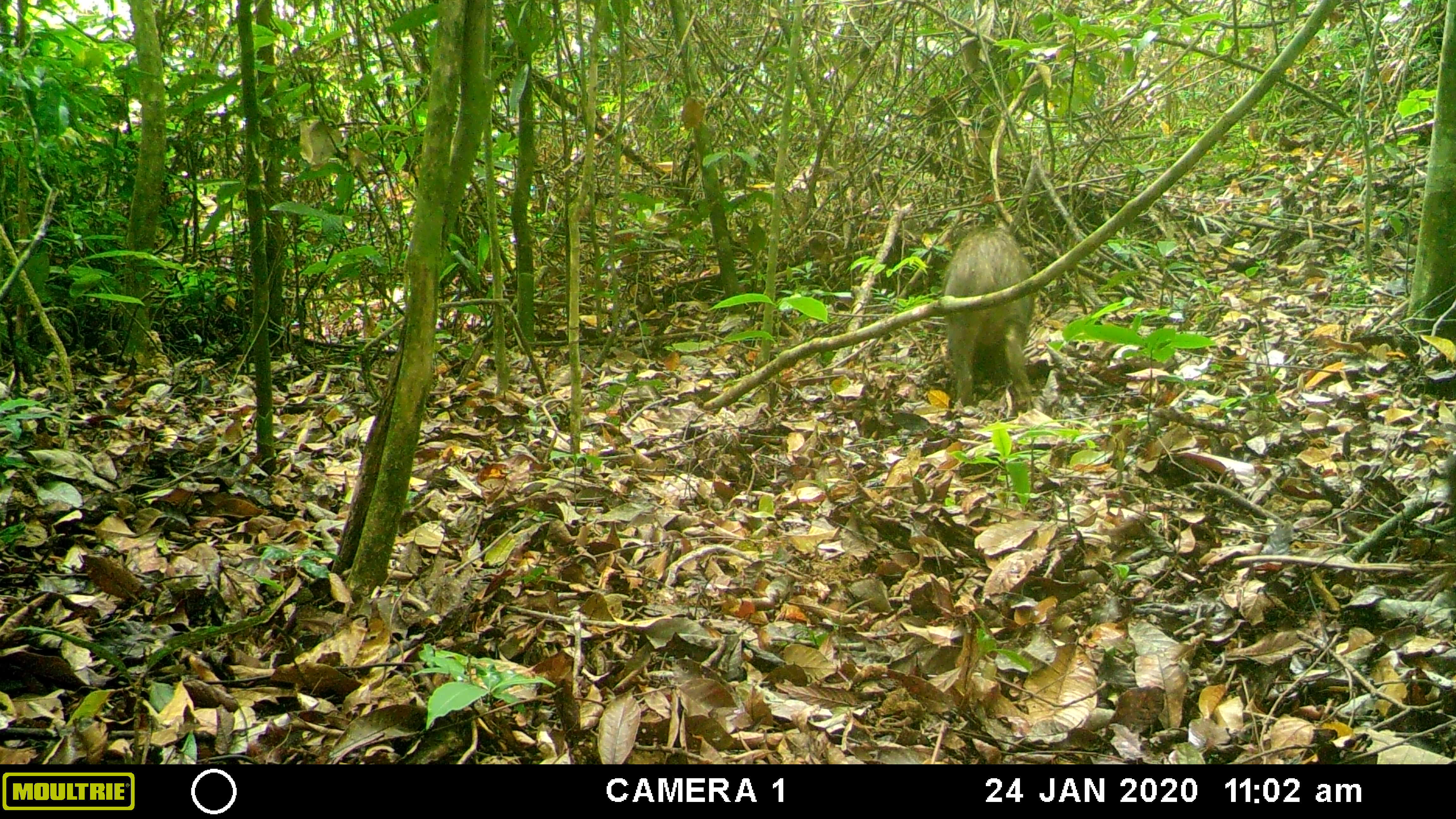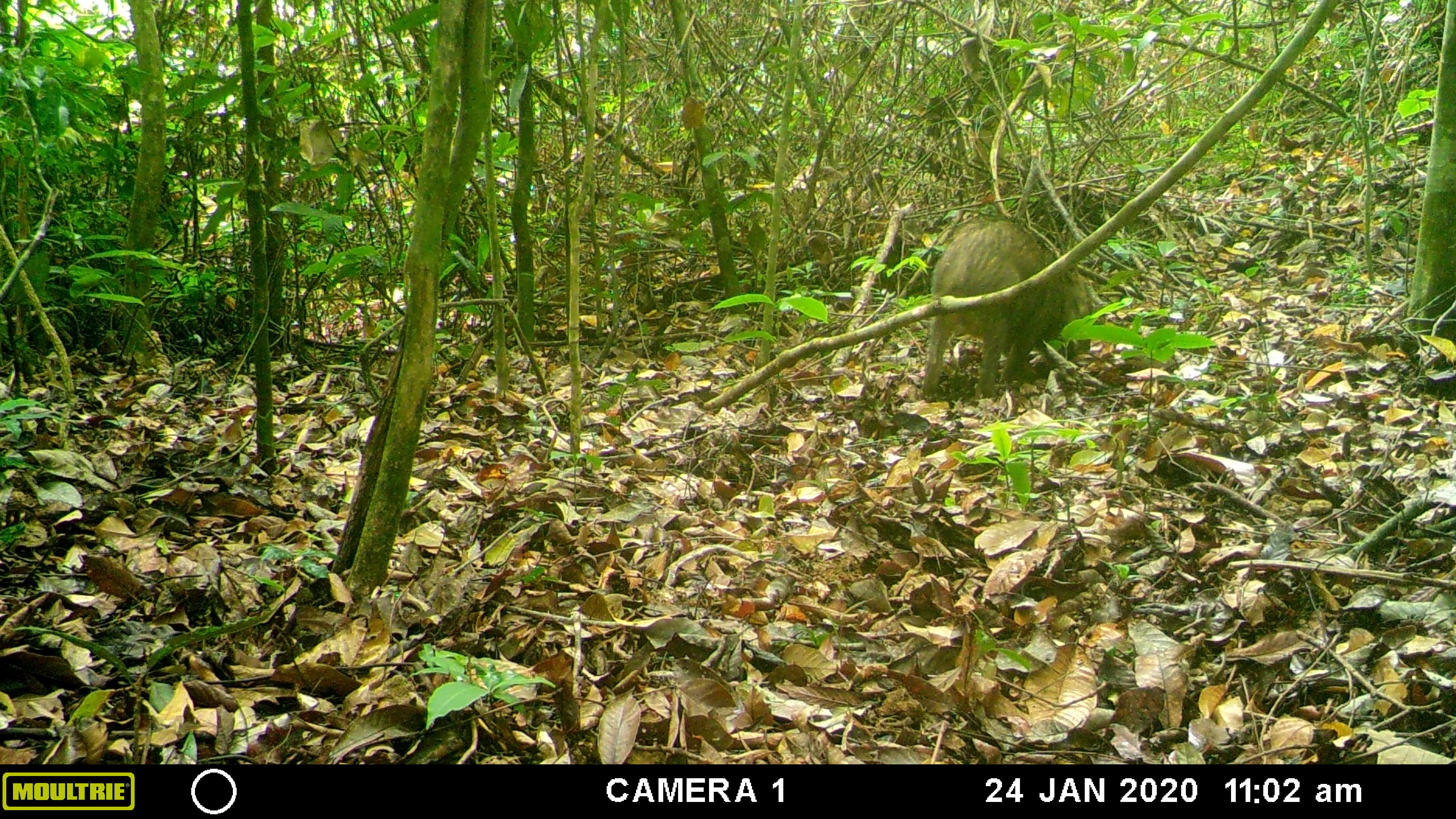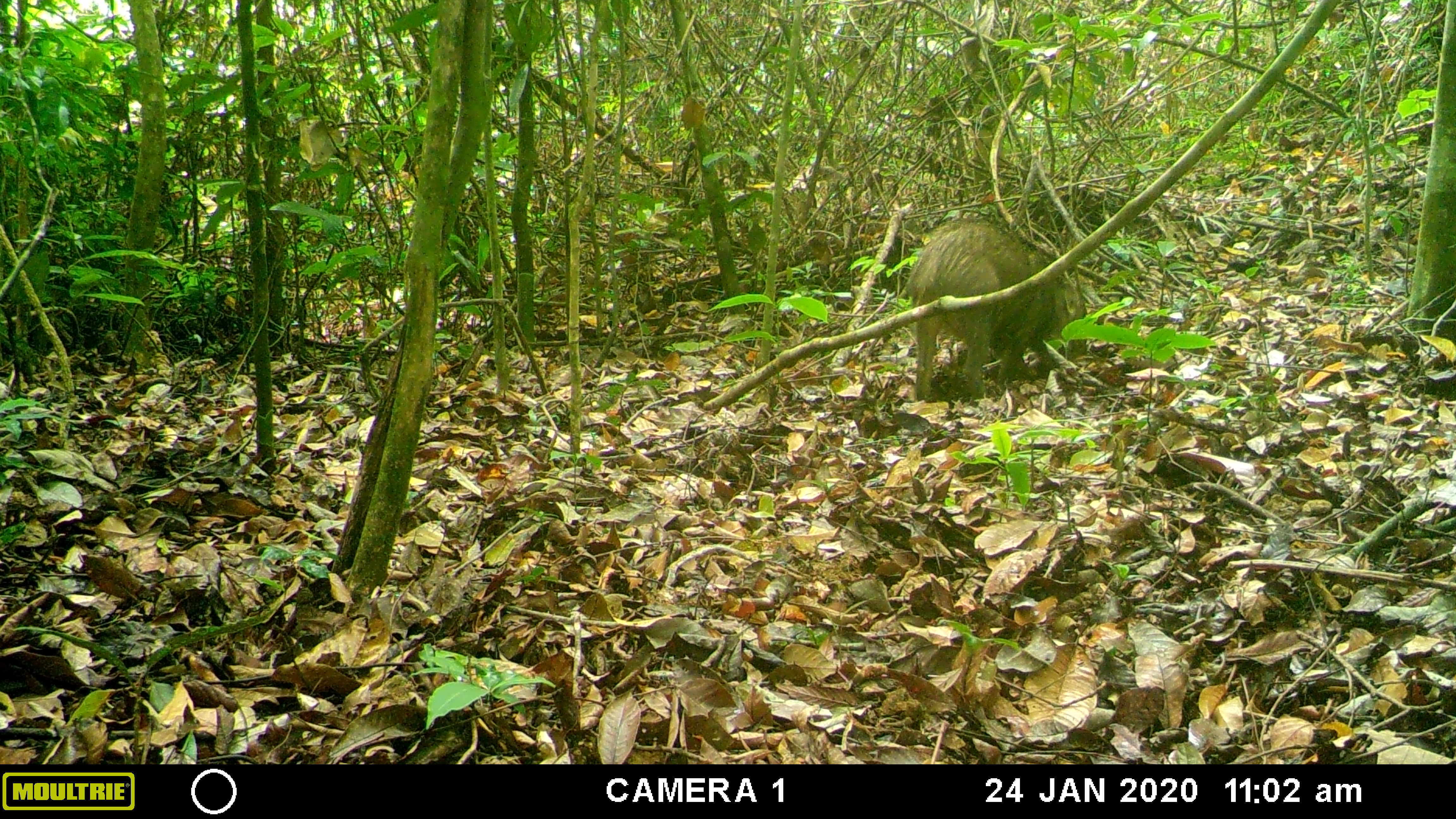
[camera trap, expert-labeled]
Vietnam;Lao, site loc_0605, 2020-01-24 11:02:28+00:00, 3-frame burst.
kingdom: Animalia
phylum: Chordata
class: Mammalia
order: Artiodactyla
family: Suidae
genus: Sus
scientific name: Sus scrofa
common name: eurasian wild pig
Eurasian wild pig (Sus scrofa). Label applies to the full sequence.